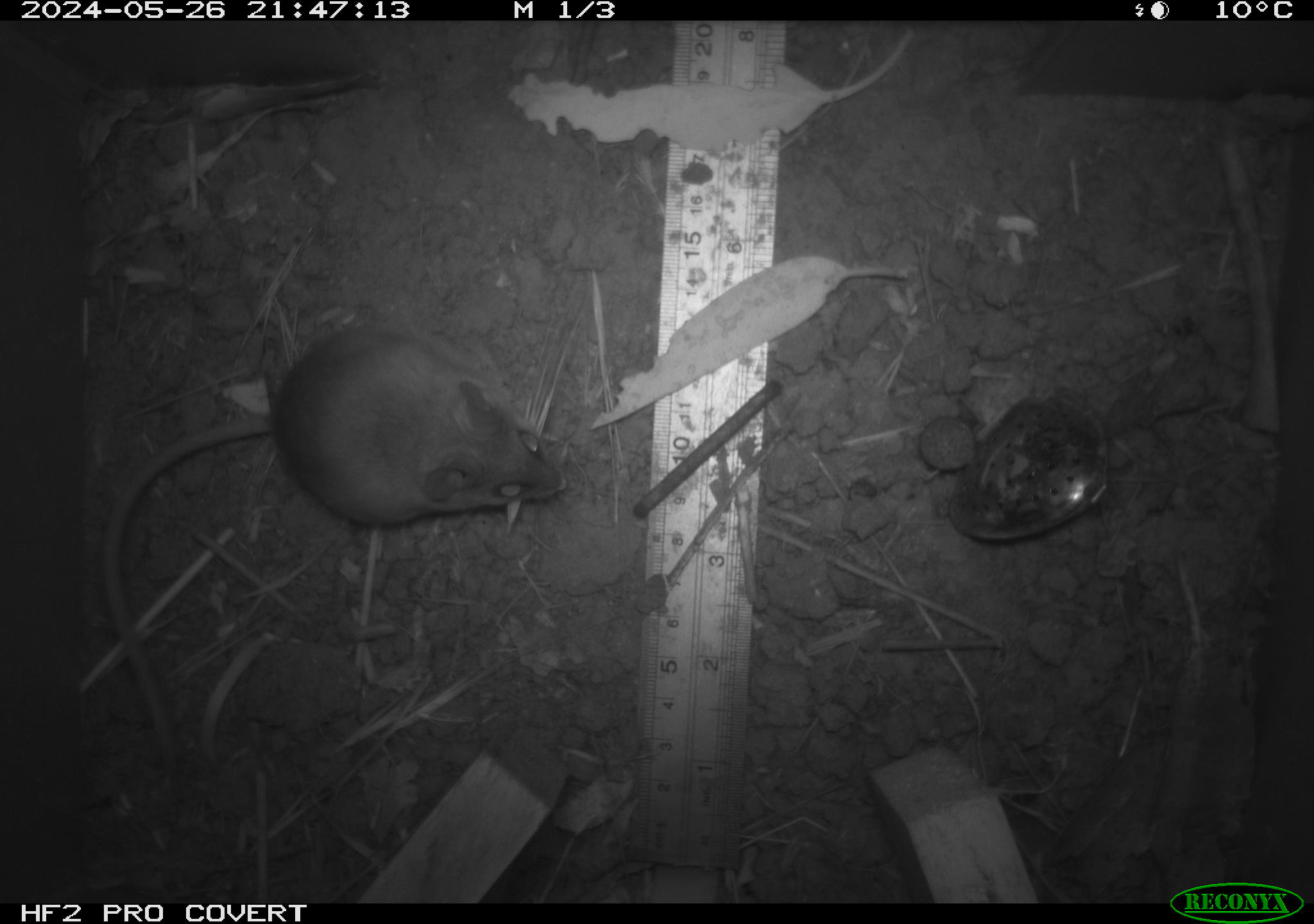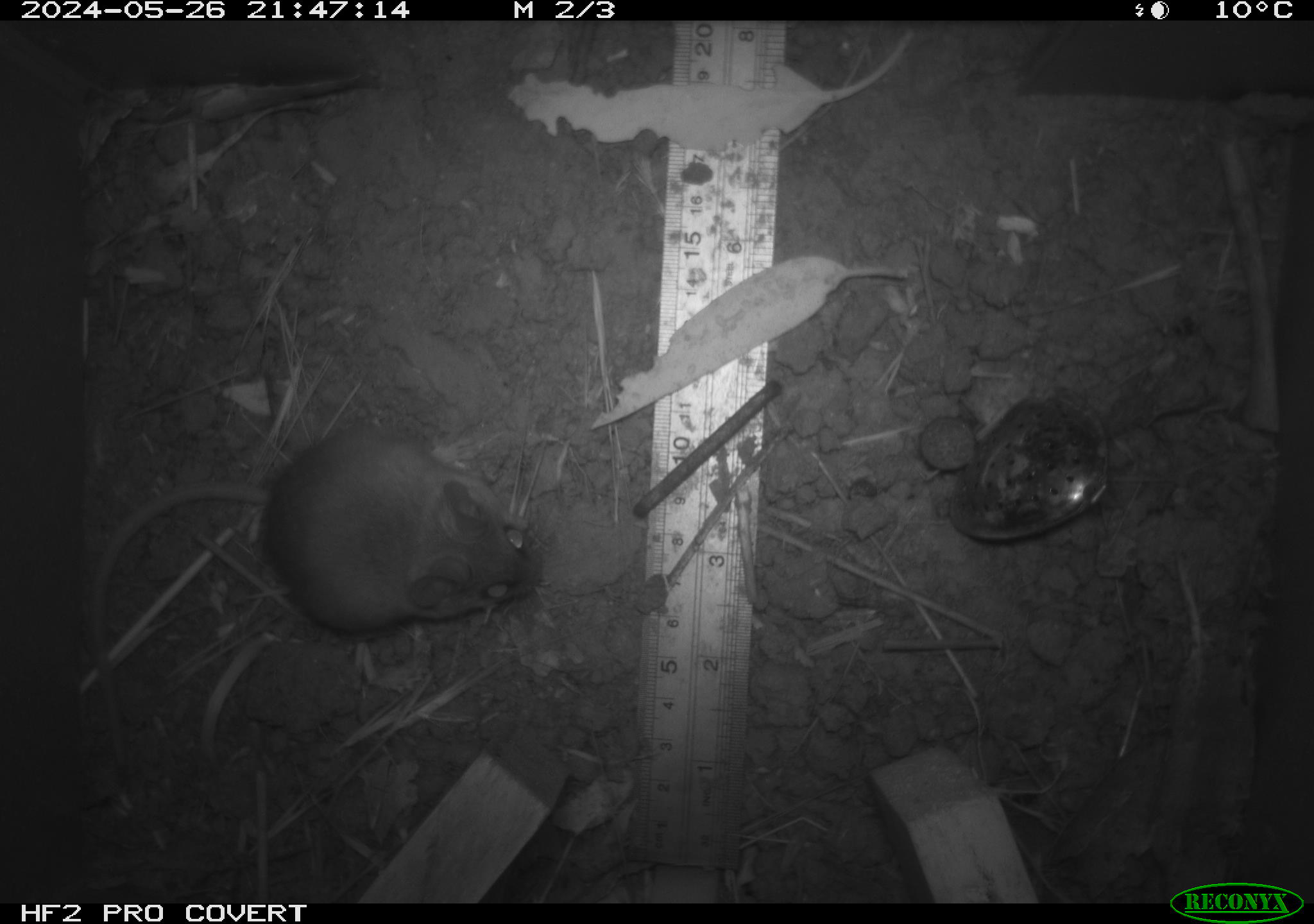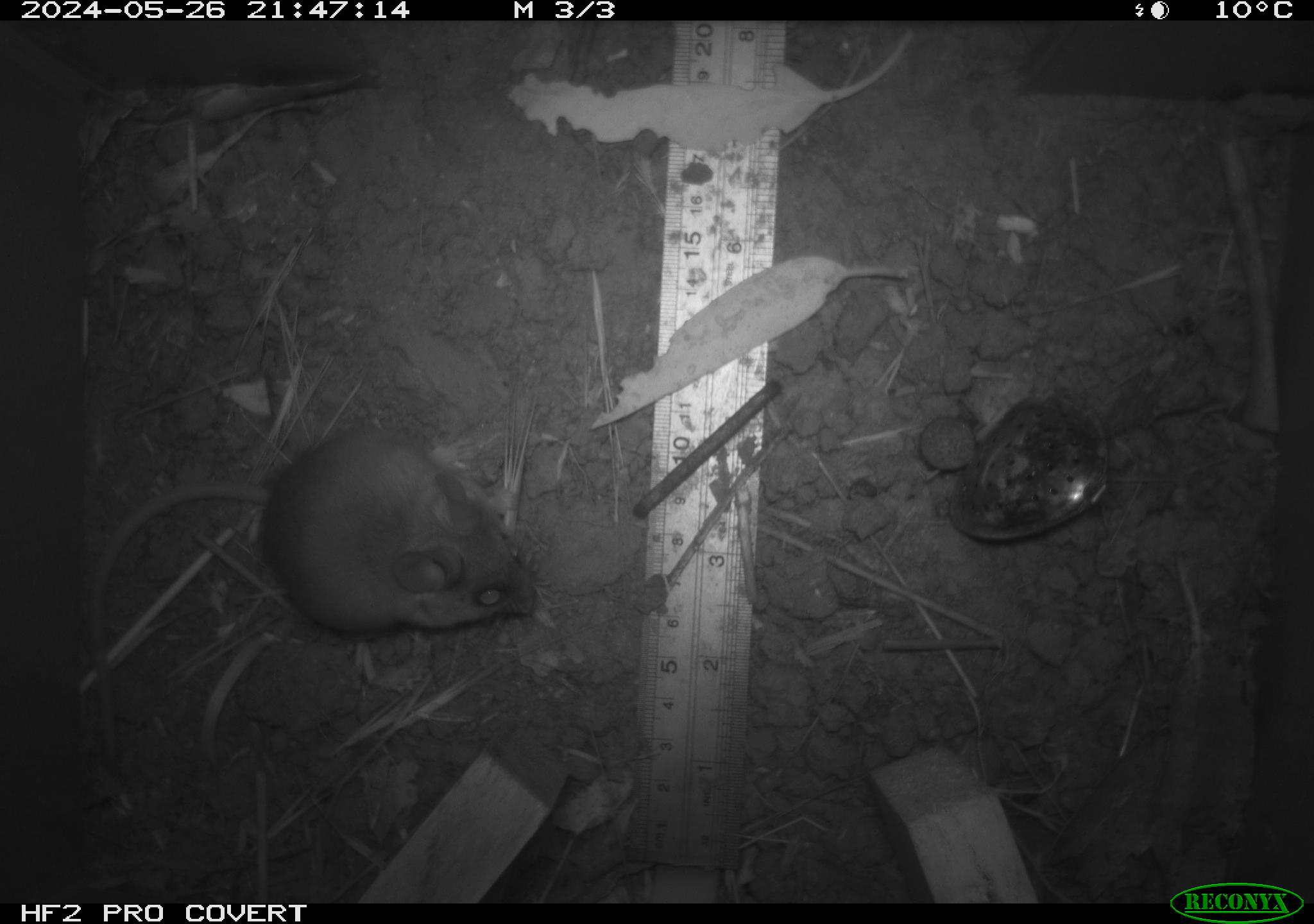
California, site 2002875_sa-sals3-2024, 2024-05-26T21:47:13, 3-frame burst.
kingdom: Animalia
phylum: Chordata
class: Mammalia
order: Rodentia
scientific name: Rodentia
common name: mouse species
Mouse species (Rodentia).